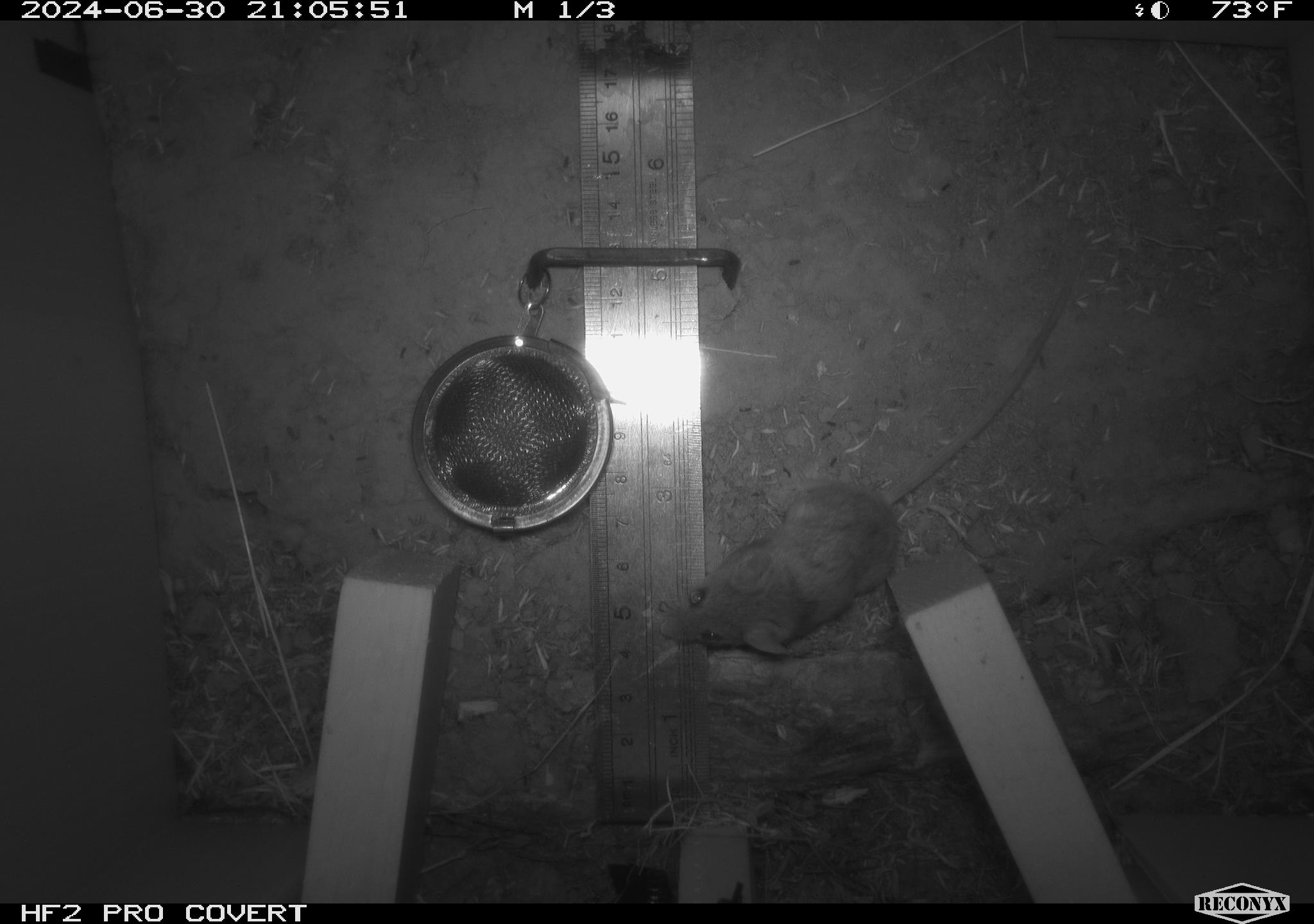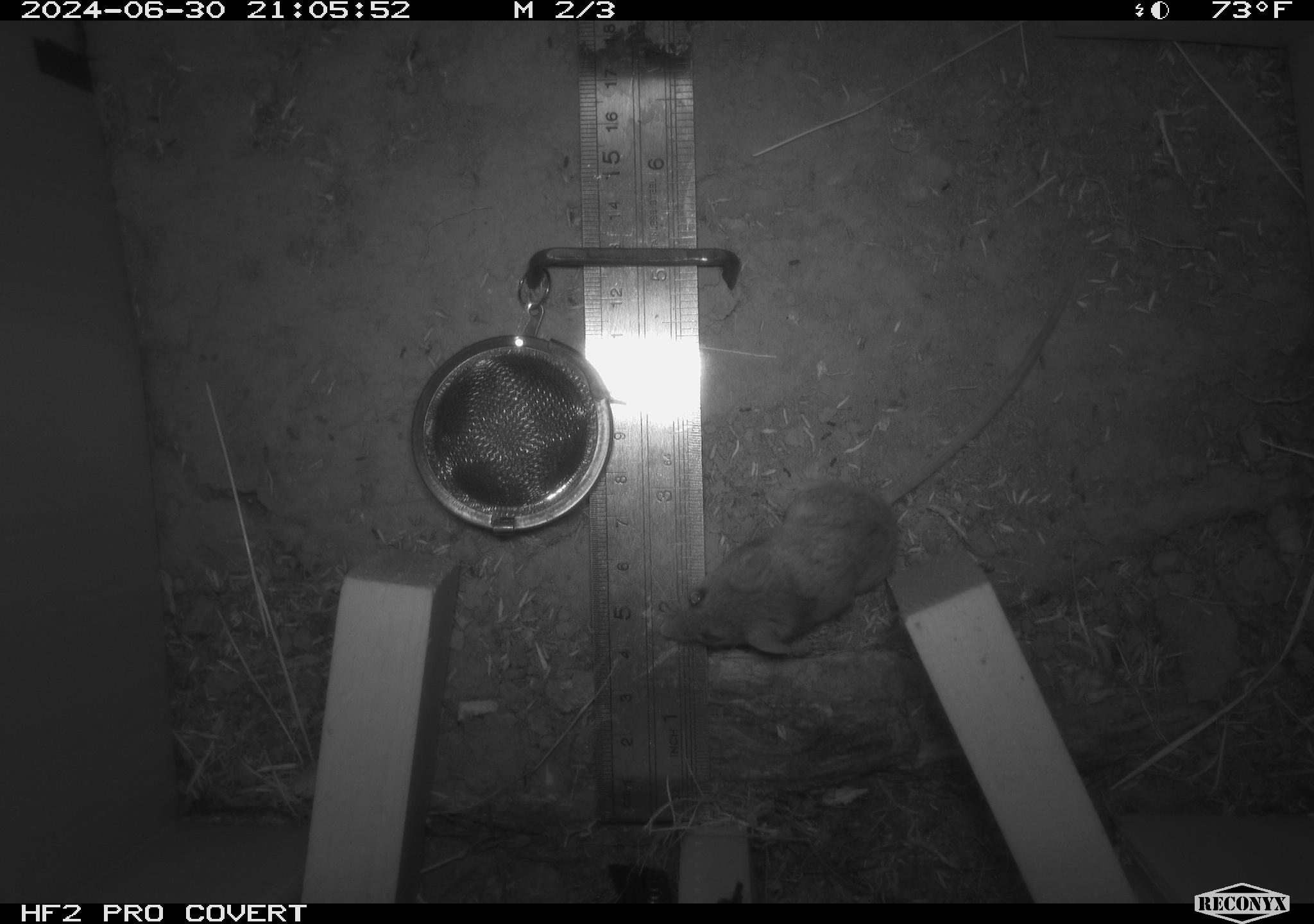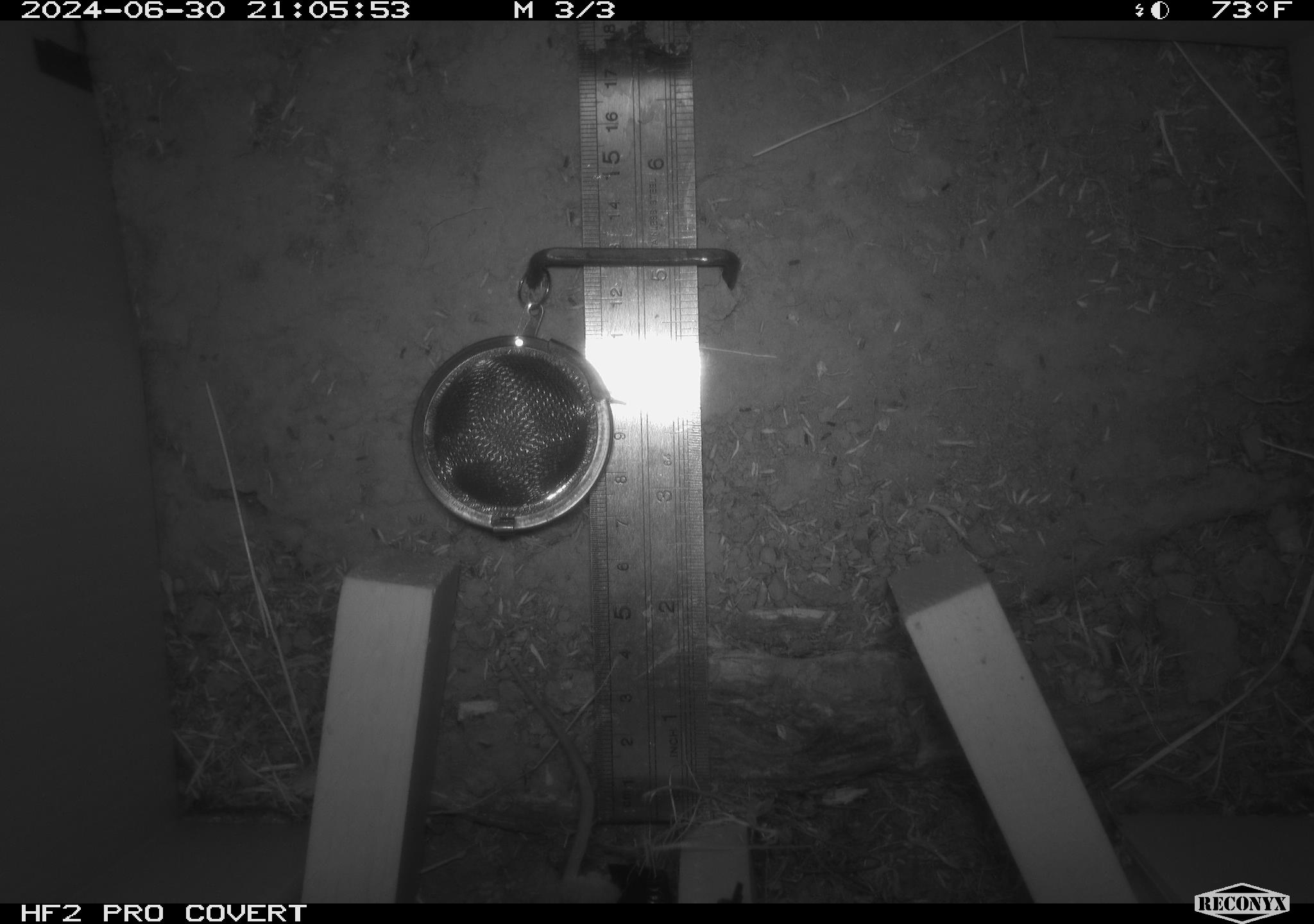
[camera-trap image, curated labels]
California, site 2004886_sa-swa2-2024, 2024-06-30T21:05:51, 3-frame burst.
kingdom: Animalia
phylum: Chordata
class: Mammalia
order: Rodentia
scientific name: Rodentia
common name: mouse species